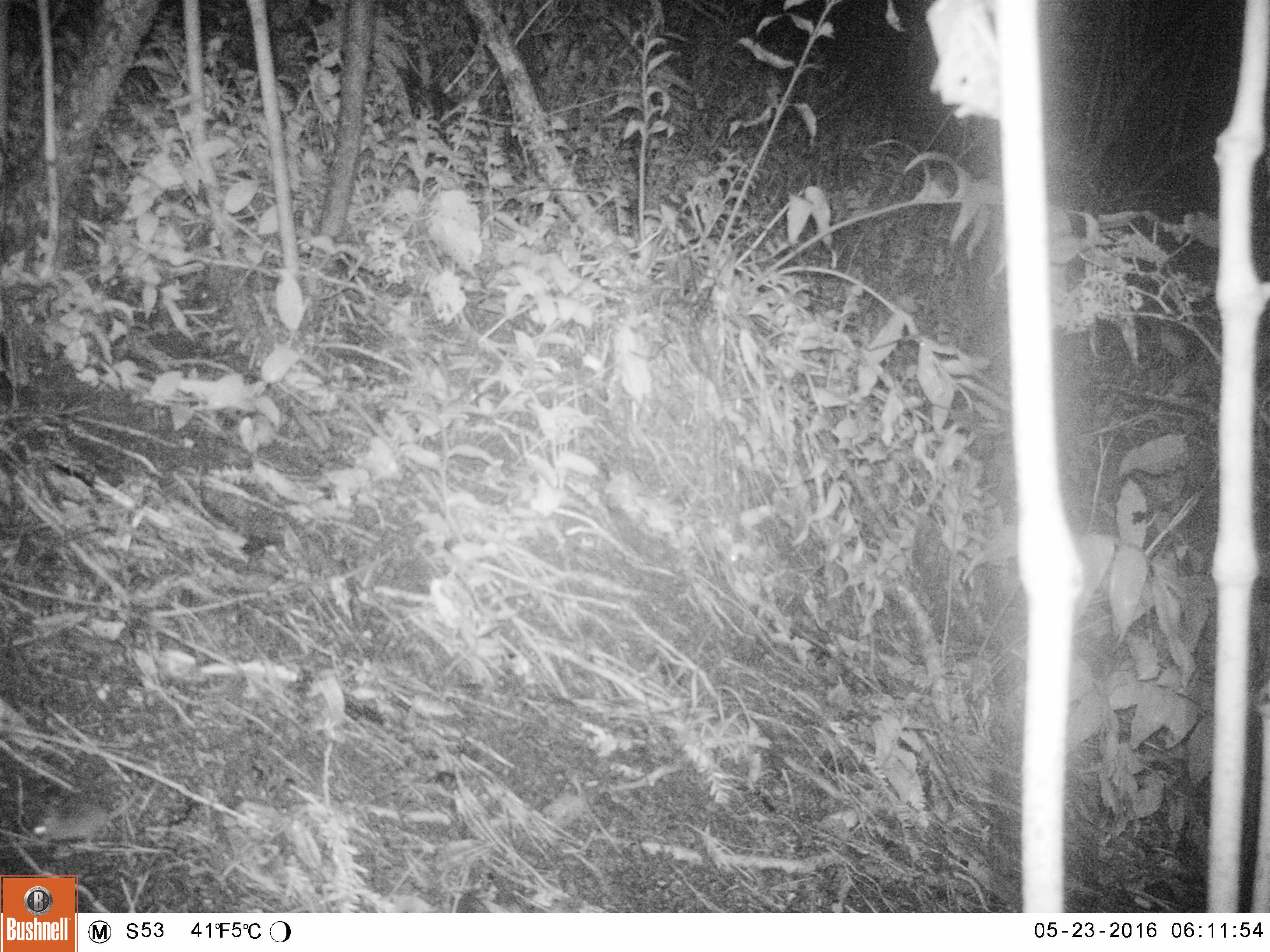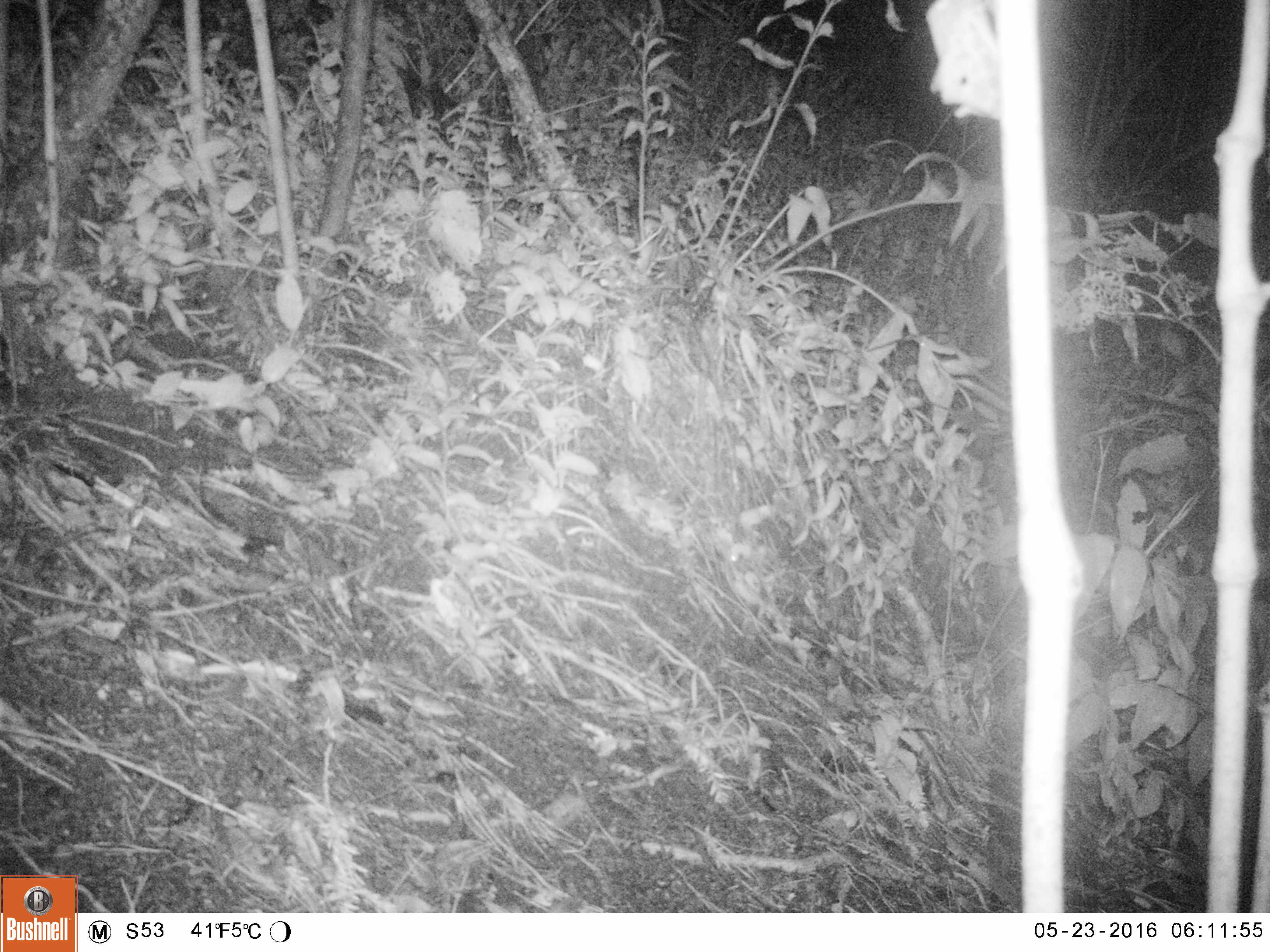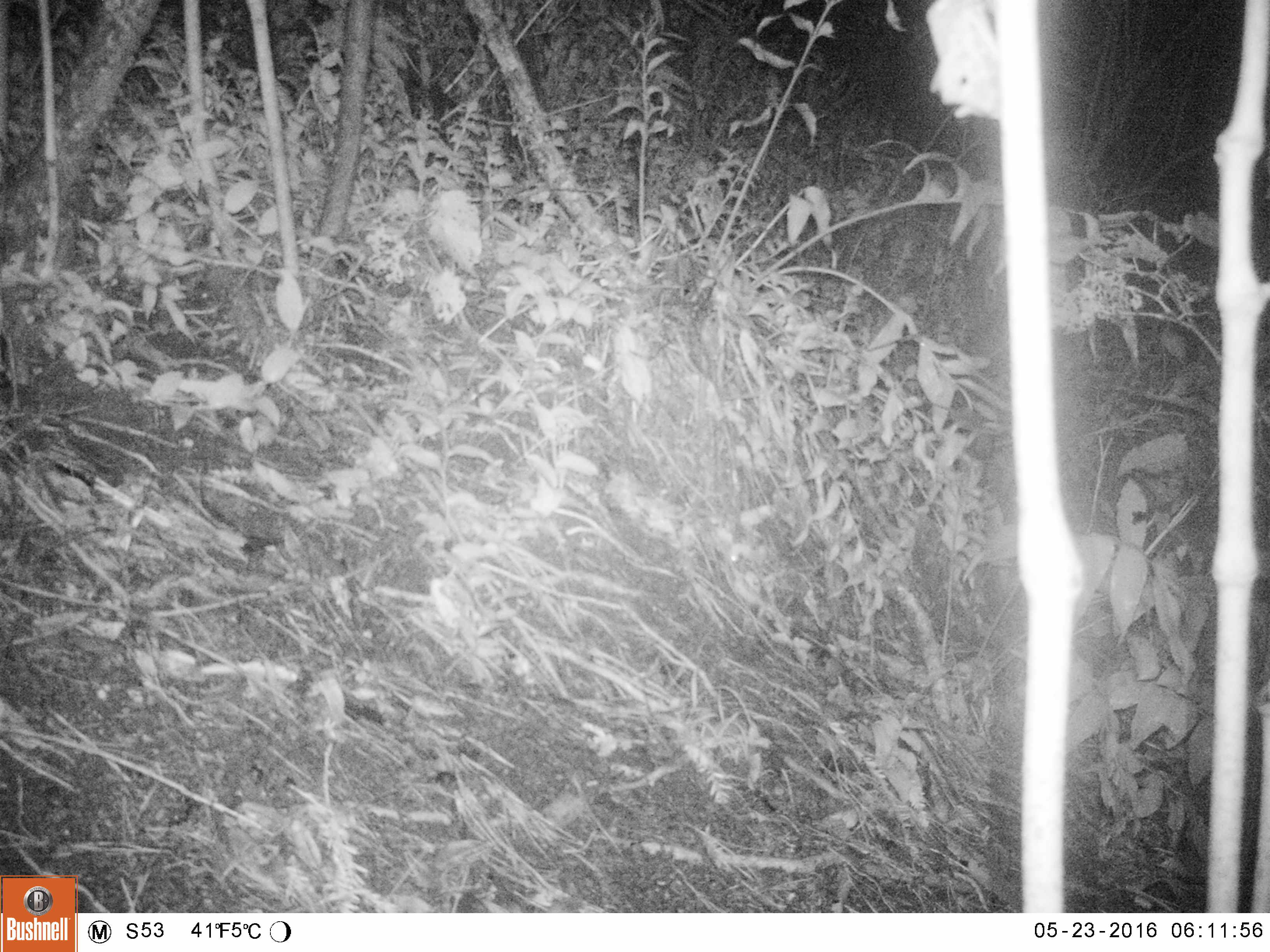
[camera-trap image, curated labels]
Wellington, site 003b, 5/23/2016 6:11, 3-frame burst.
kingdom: Animalia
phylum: Chordata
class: Mammalia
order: Rodentia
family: Muridae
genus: Mus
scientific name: Mus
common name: mouse